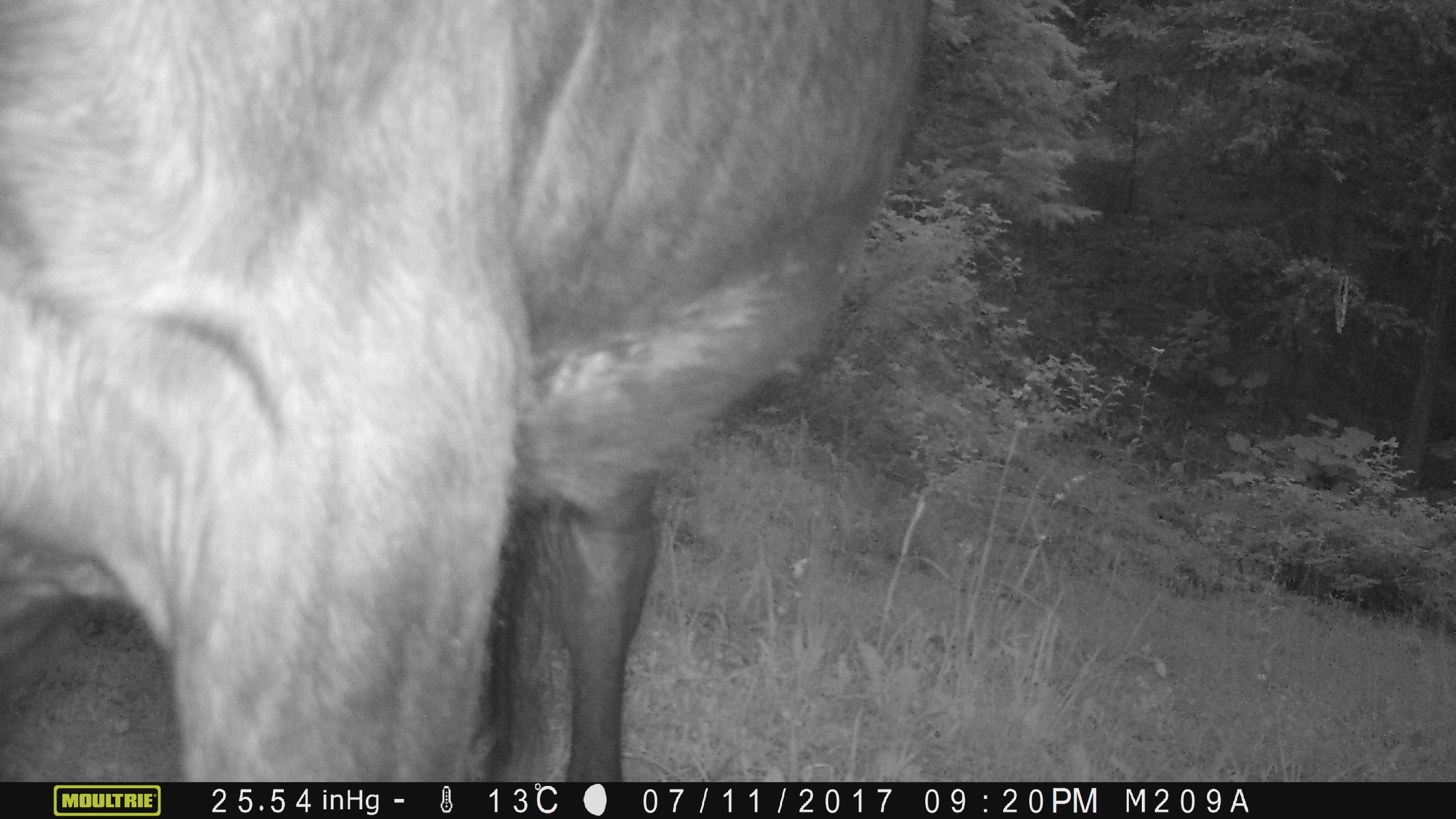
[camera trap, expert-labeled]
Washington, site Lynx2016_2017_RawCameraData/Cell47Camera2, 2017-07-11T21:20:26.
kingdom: Animalia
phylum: Chordata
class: Mammalia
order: Artiodactyla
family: Bovidae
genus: Bos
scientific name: Bos taurus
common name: domestic cattle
Domestic cattle (Bos taurus). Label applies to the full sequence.